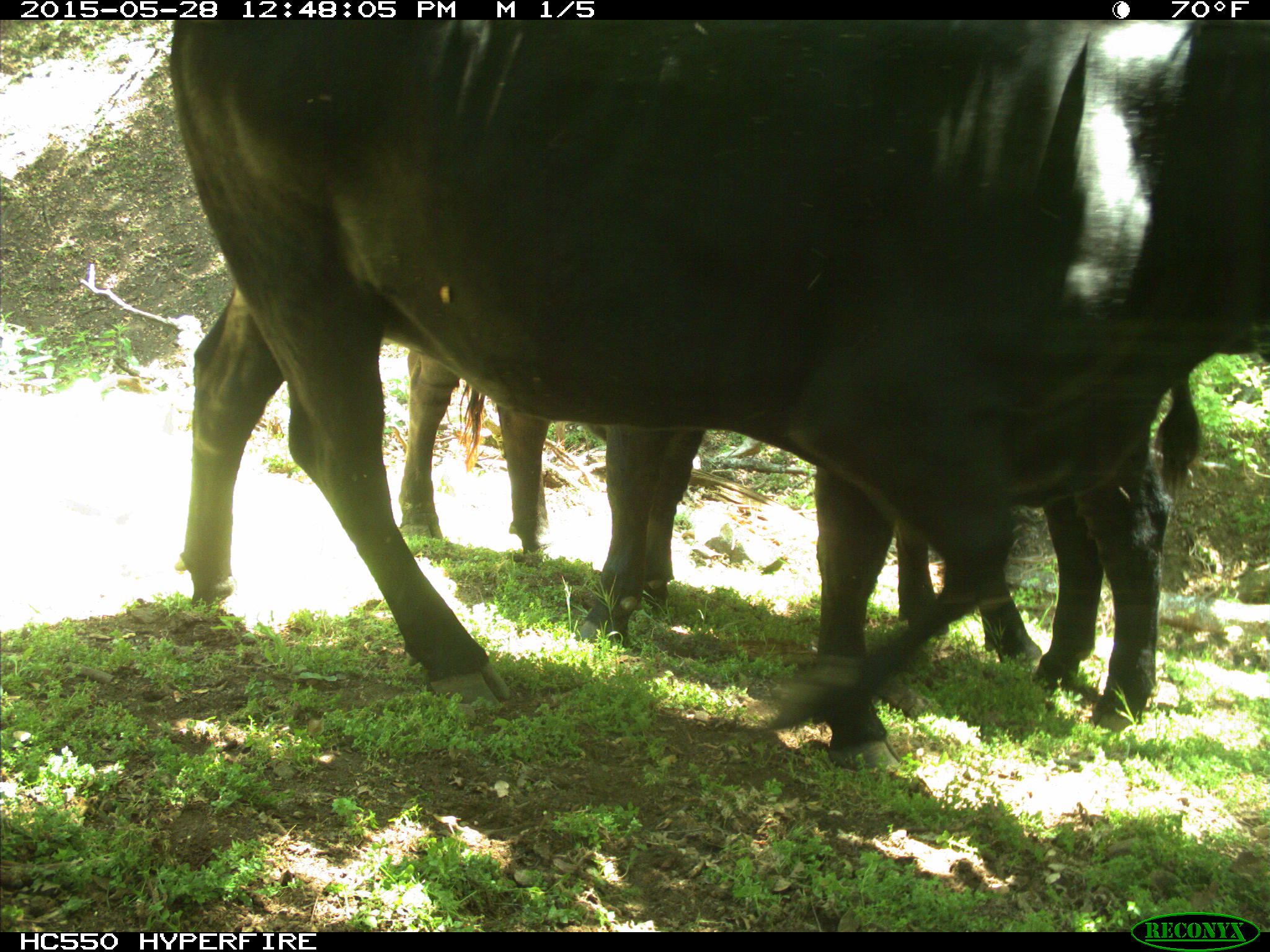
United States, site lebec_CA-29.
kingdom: Animalia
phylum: Chordata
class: Mammalia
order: Artiodactyla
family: Bovidae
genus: Bos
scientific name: Bos taurus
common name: domestic cow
Bos taurus (domestic cow).